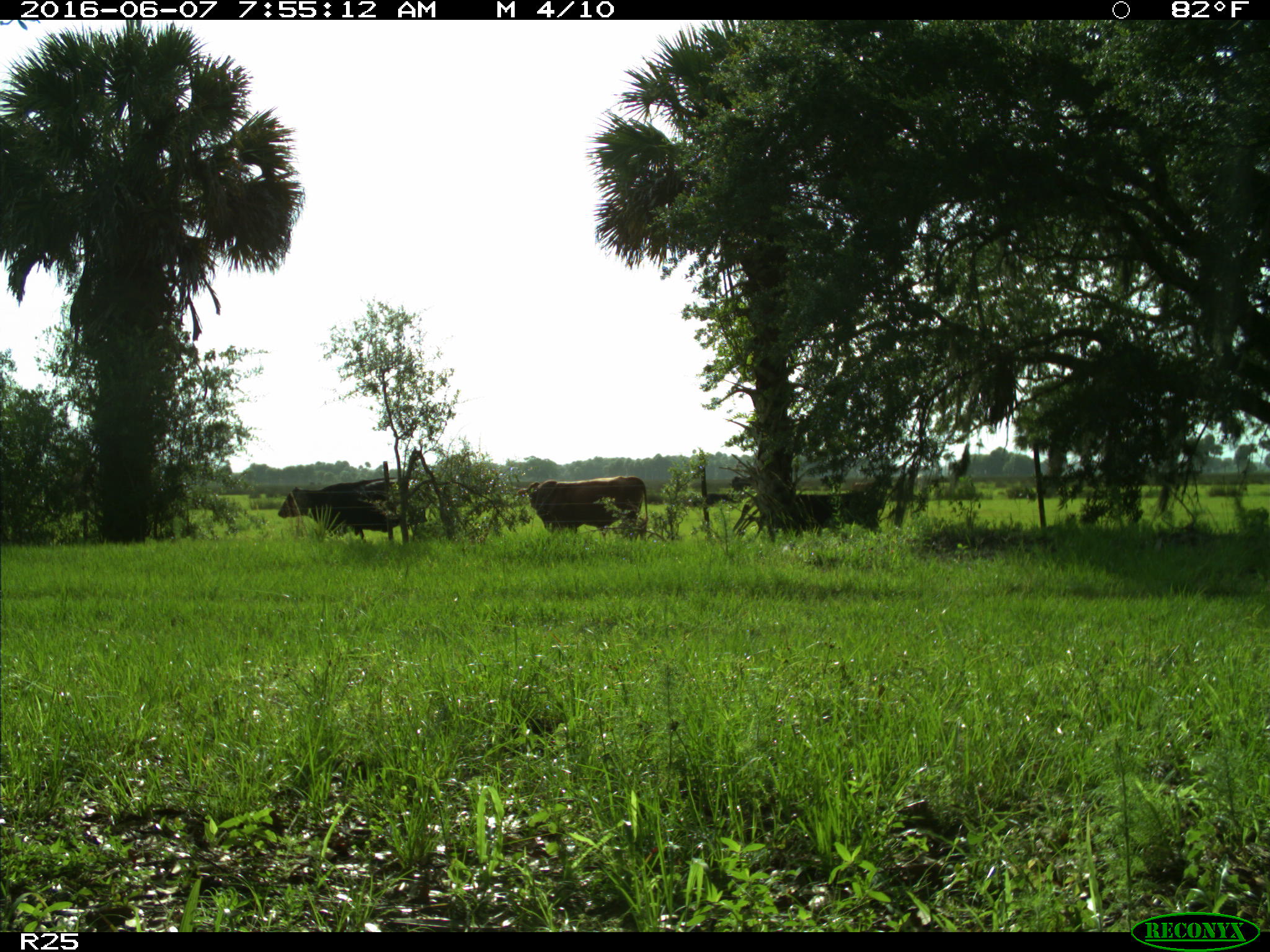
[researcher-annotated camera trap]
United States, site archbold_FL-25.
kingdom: Animalia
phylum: Chordata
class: Mammalia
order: Artiodactyla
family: Bovidae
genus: Bos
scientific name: Bos taurus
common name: domestic cow